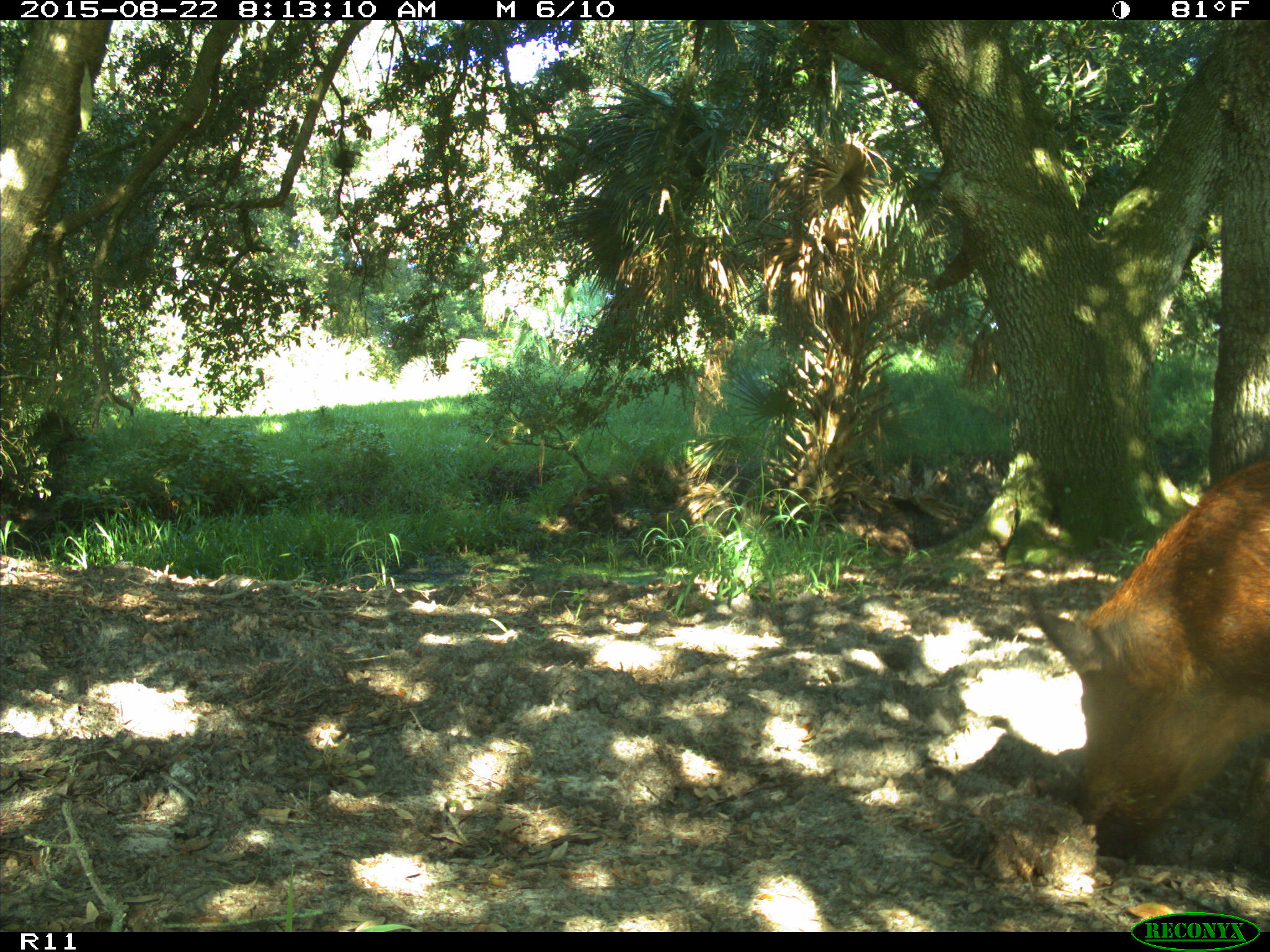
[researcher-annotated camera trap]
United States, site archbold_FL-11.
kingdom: Animalia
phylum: Chordata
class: Mammalia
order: Artiodactyla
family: Suidae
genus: Sus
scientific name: Sus scrofa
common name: wild boar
Sus scrofa (wild boar).